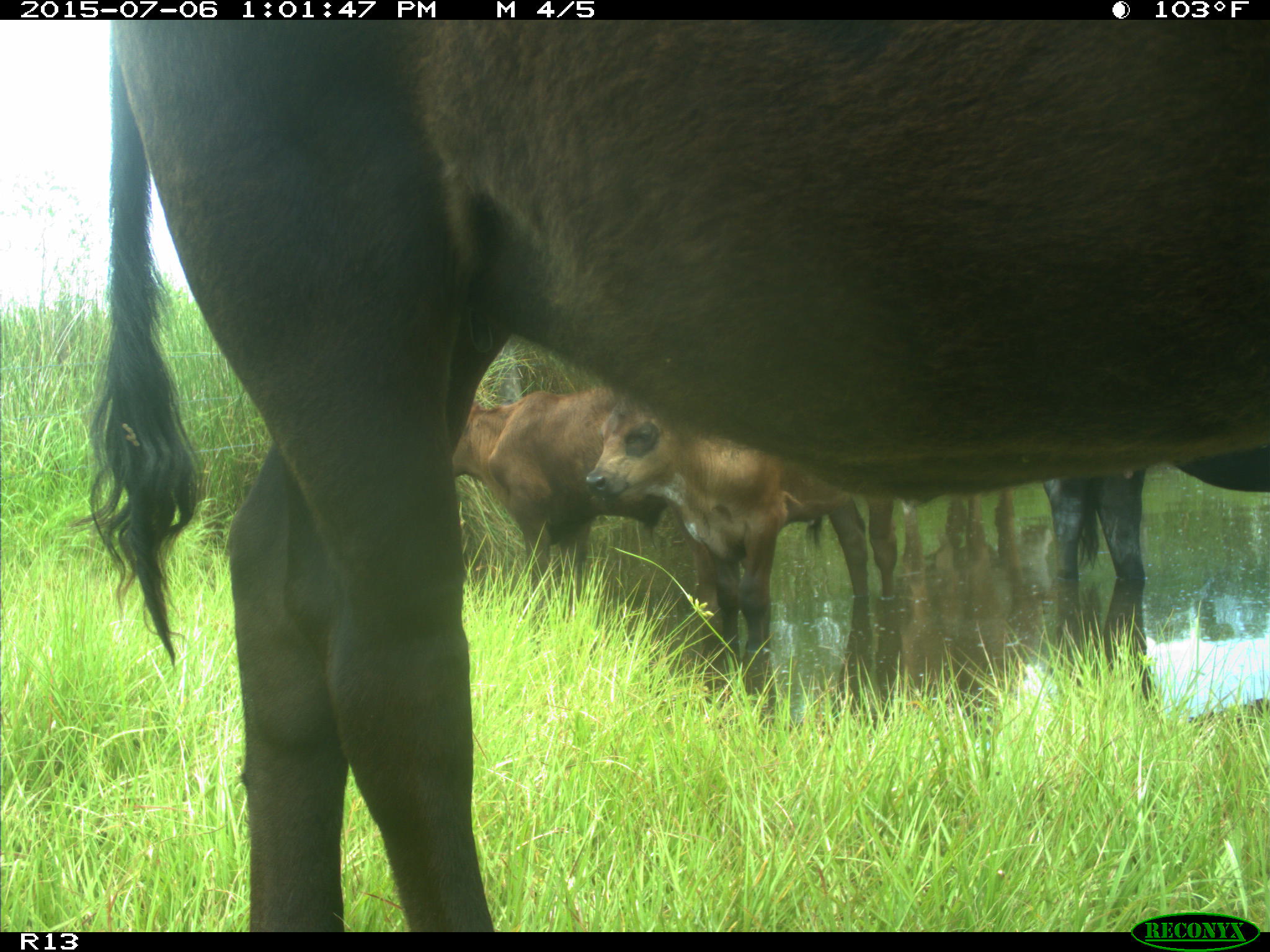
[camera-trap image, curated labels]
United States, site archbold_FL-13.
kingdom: Animalia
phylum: Chordata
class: Mammalia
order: Artiodactyla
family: Bovidae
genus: Bos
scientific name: Bos taurus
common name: domestic cow